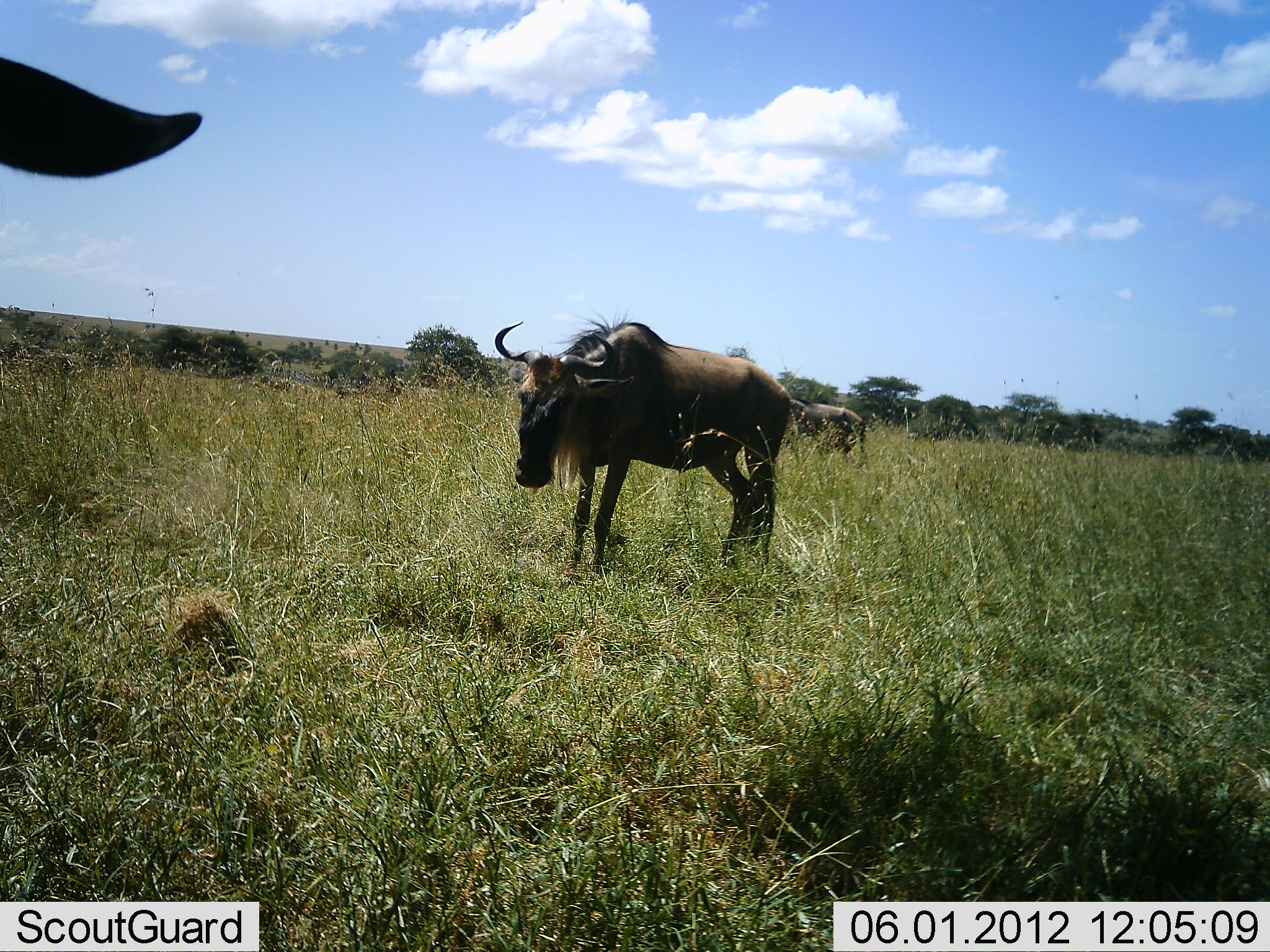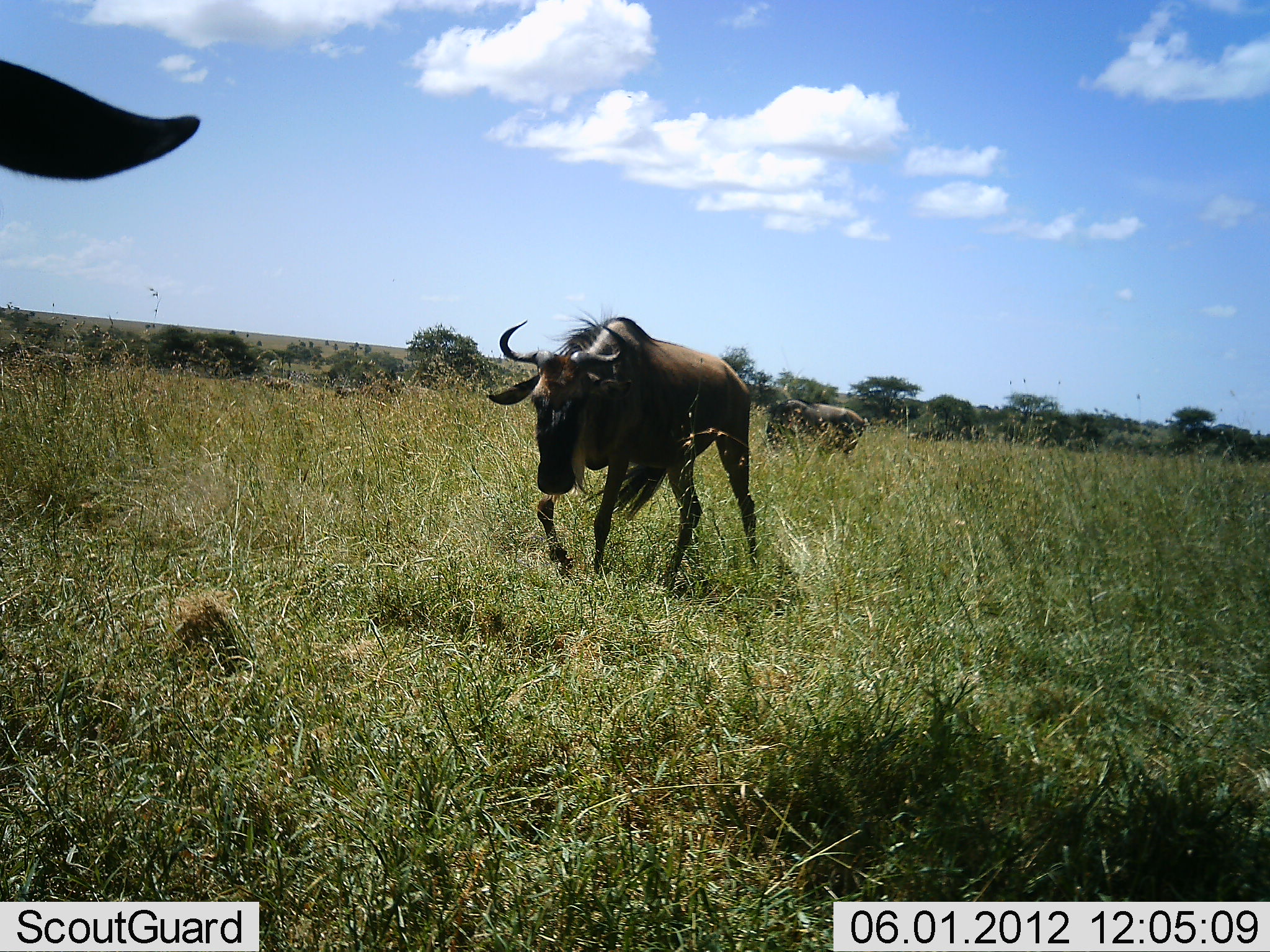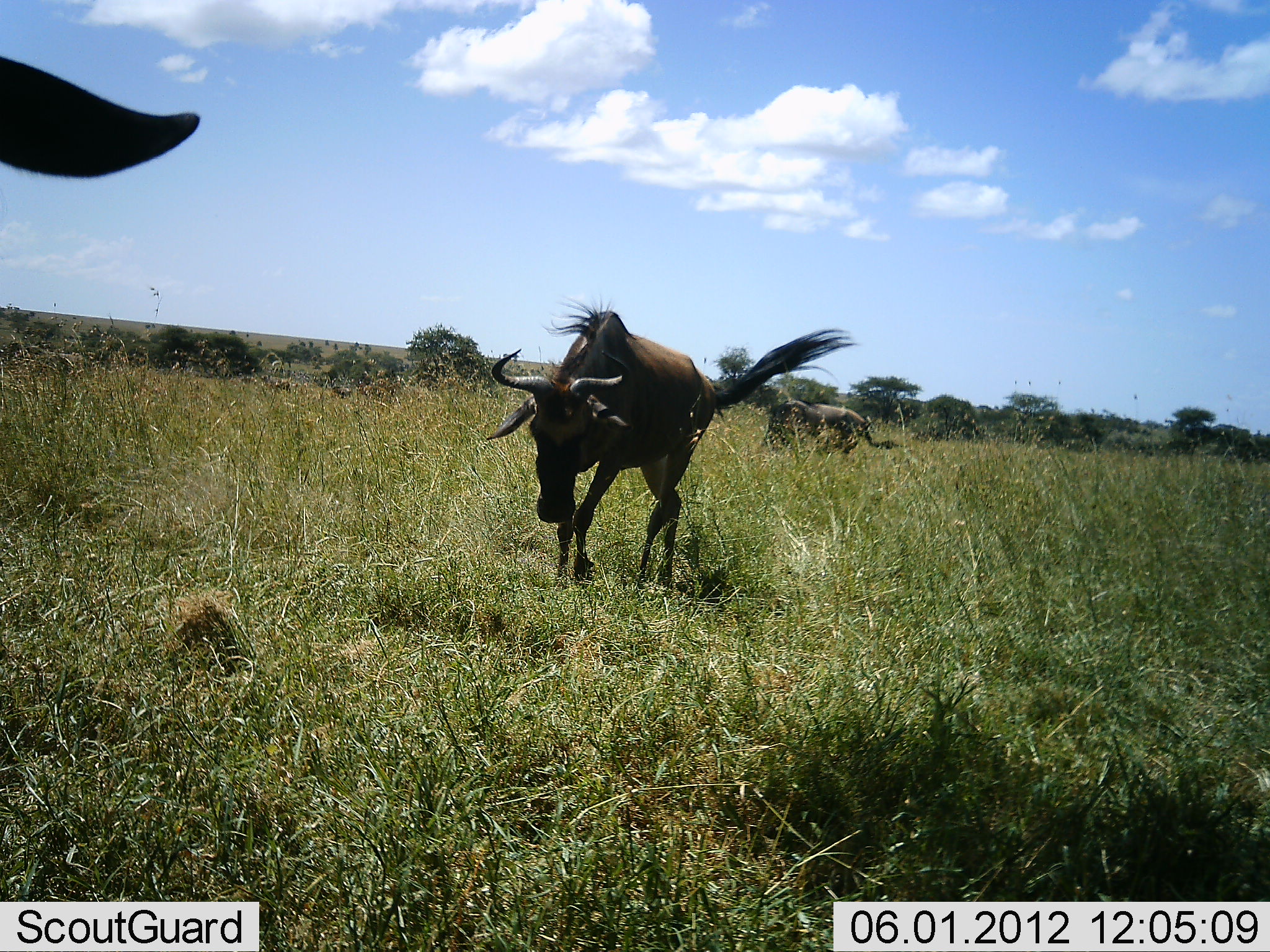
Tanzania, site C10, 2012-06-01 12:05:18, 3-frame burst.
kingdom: Animalia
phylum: Chordata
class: Mammalia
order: Artiodactyla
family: Bovidae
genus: Connochaetes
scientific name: Connochaetes taurinus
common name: blue wildebeest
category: wildebeest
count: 3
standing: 40%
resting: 0%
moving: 60%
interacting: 0%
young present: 0%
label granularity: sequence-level